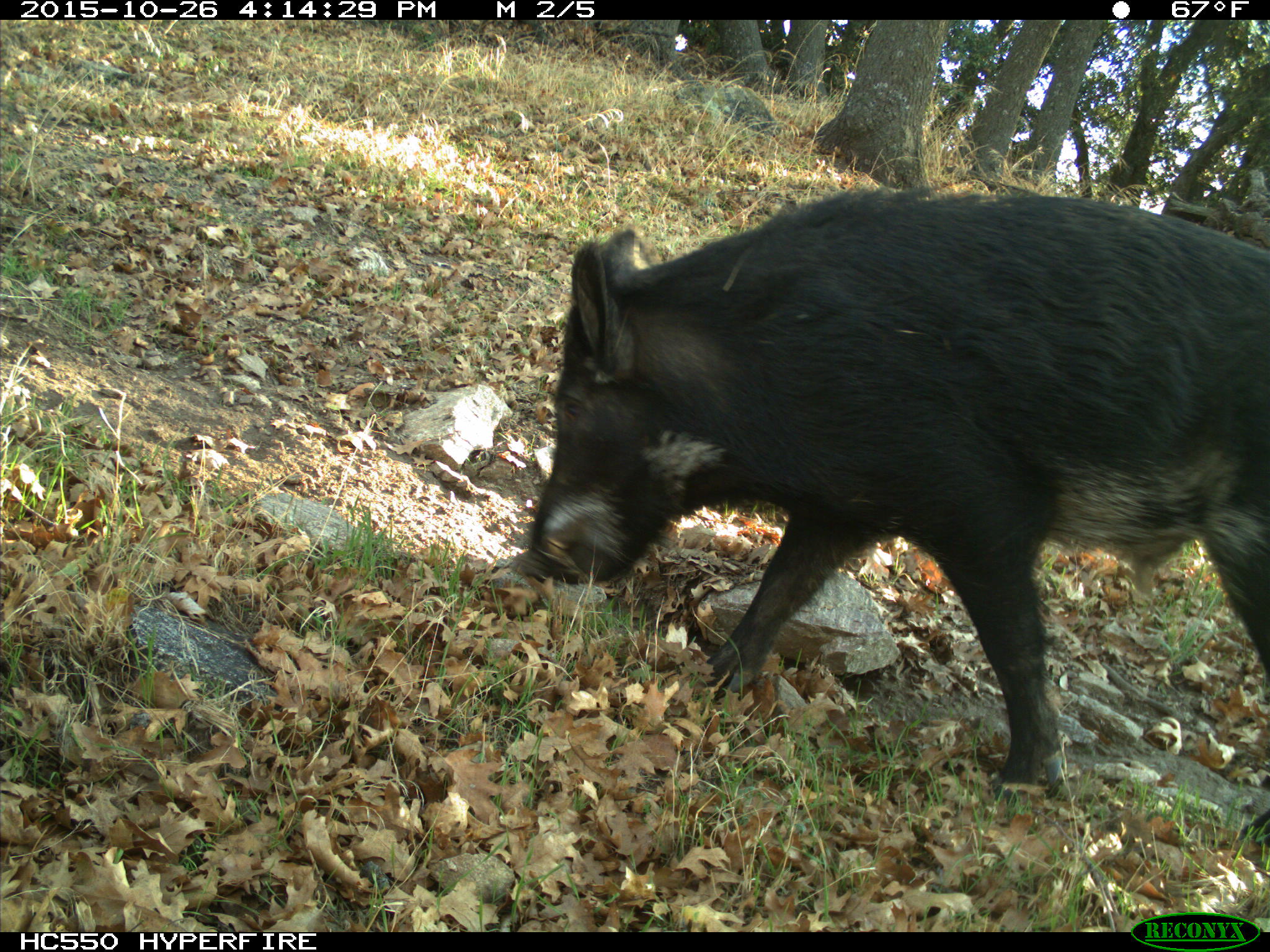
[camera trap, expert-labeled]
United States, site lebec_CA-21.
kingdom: Animalia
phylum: Chordata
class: Mammalia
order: Artiodactyla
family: Suidae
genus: Sus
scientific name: Sus scrofa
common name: wild boar